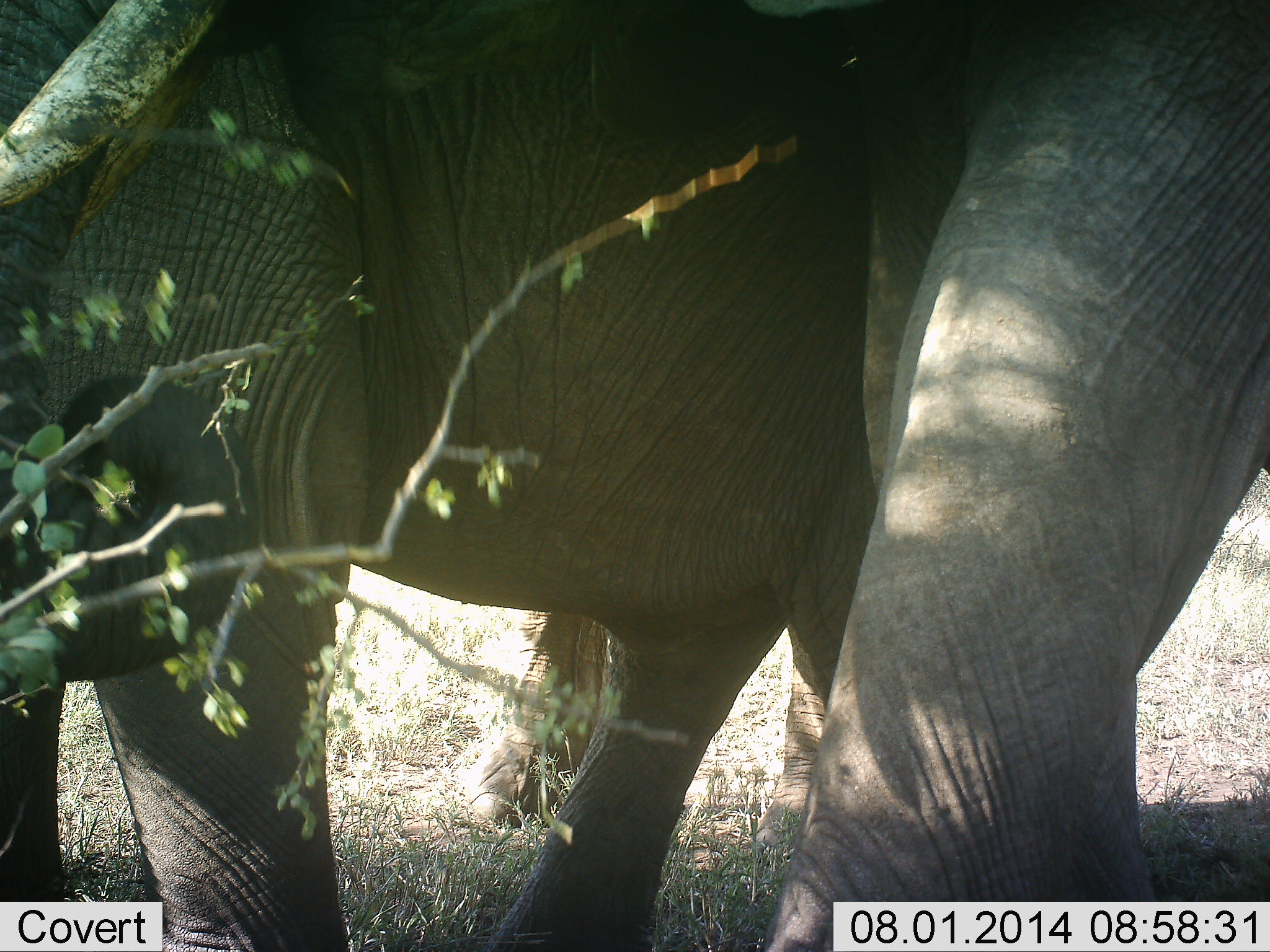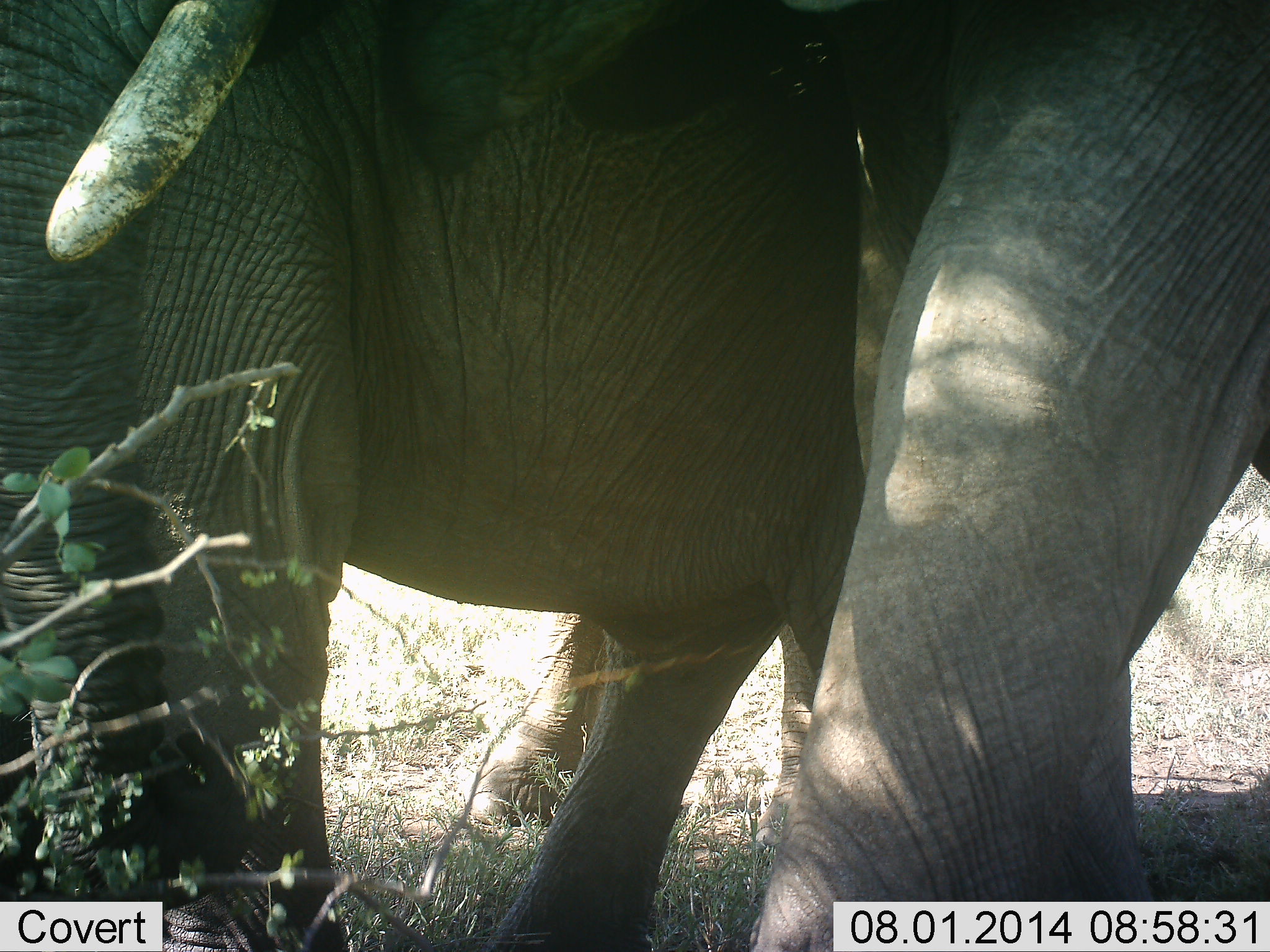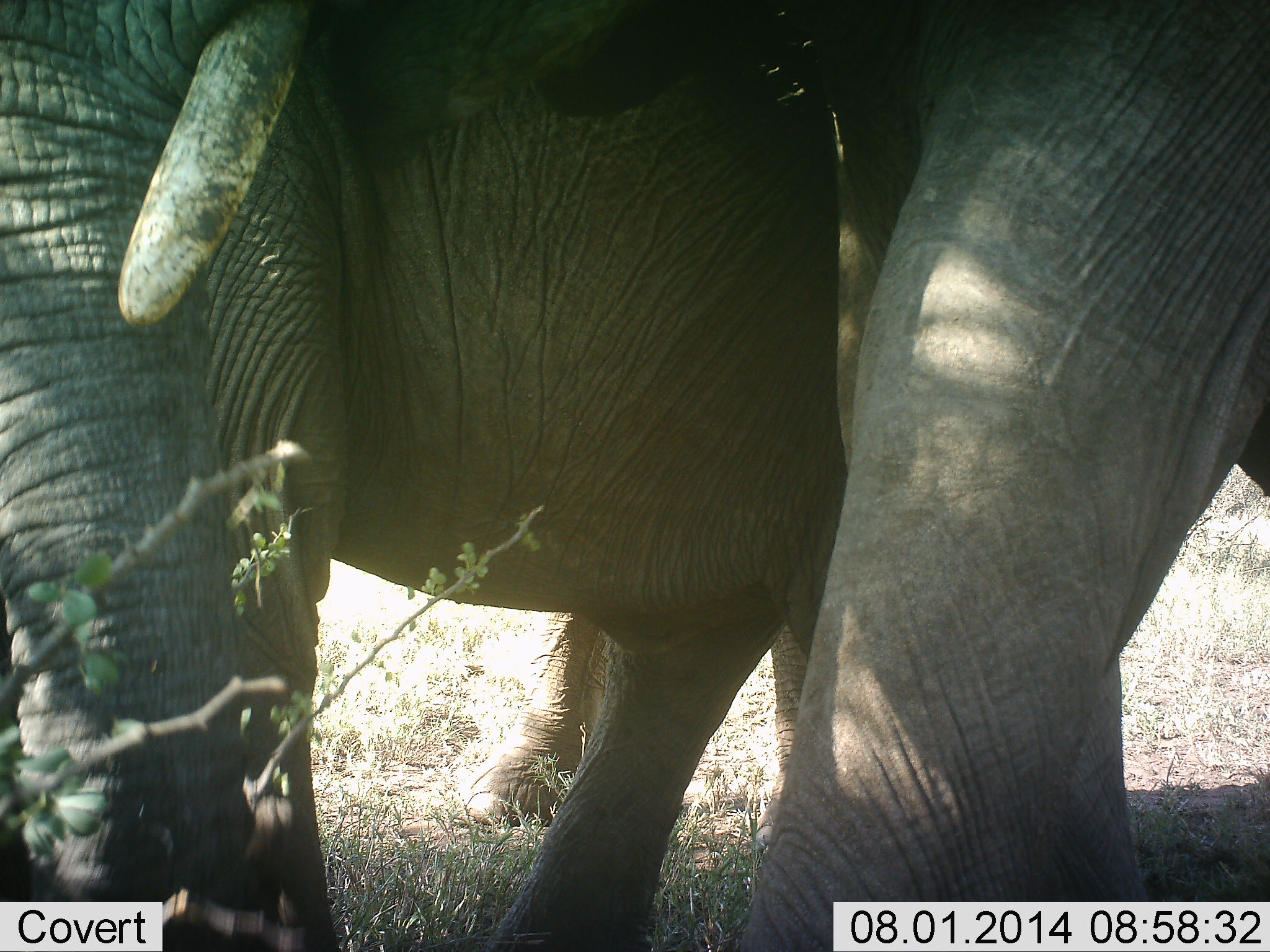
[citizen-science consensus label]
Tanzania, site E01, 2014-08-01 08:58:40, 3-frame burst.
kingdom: Animalia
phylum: Chordata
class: Mammalia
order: Proboscidea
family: Elephantidae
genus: Loxodonta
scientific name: Loxodonta africana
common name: african bush elephant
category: elephant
Elephant (african bush elephant) (Loxodonta africana), count 2. Behavior (volunteer vote fractions): standing 80%, resting 0%, moving 30%, interacting 10%. Young present (vote fraction): 0%. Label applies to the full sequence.